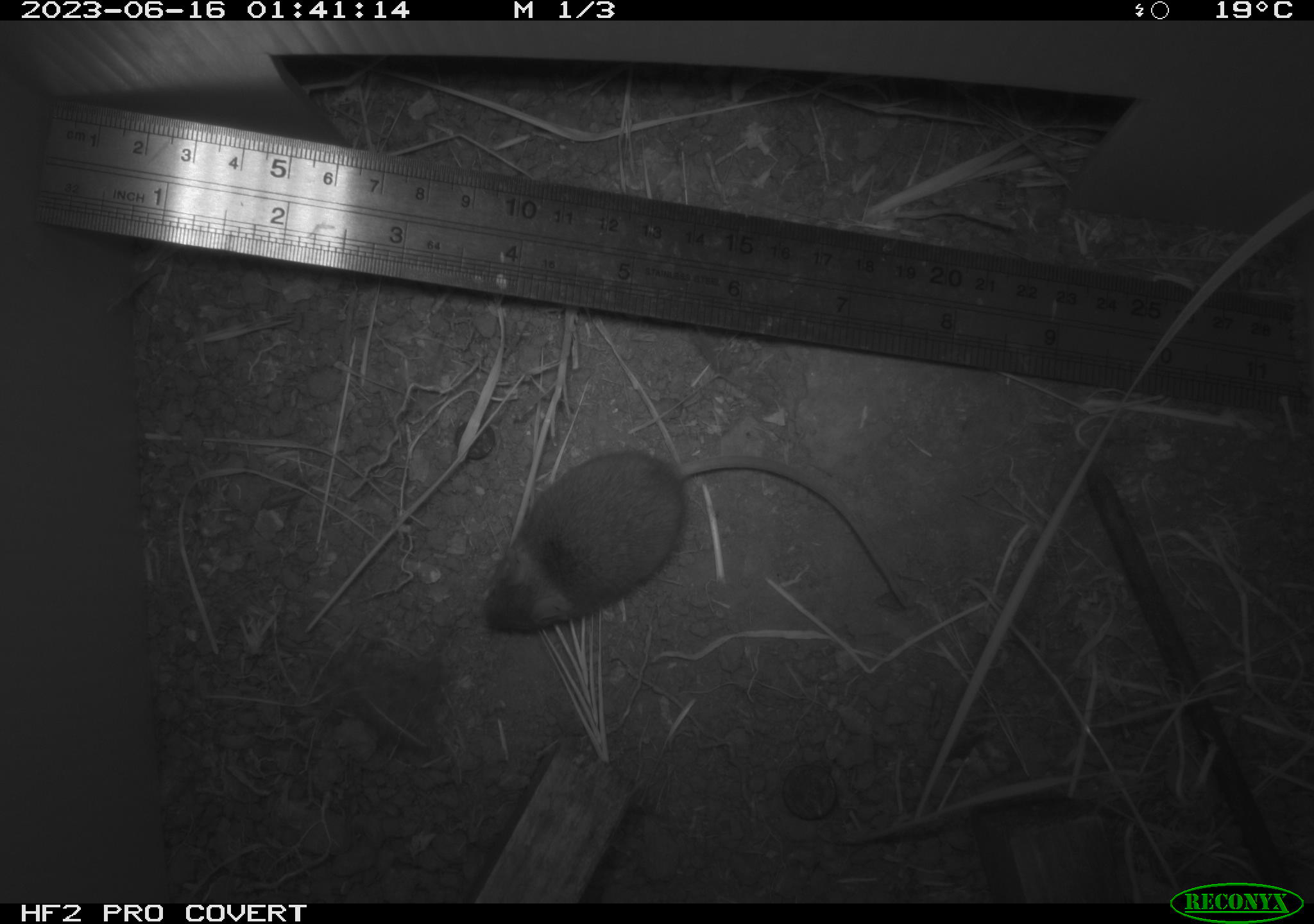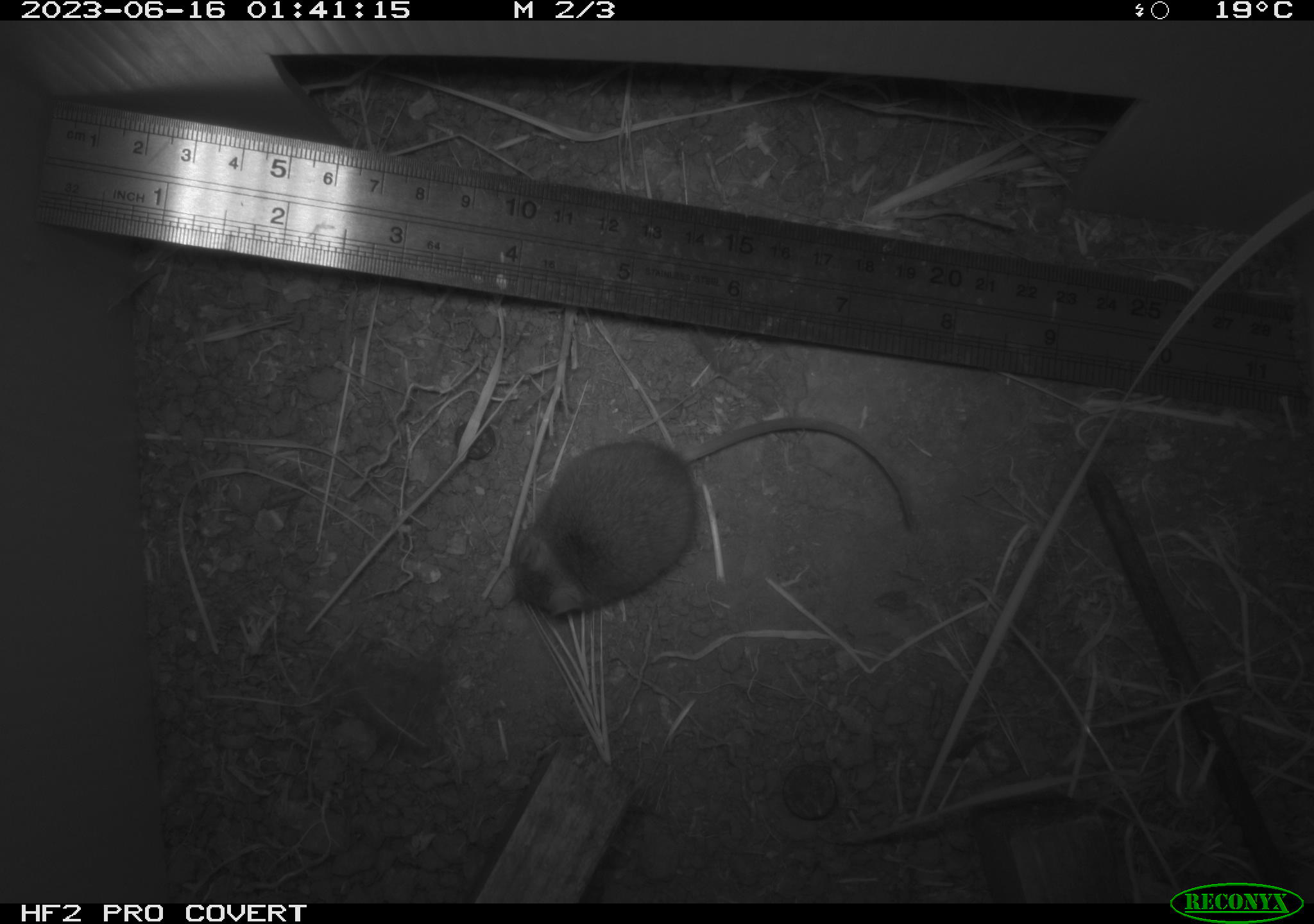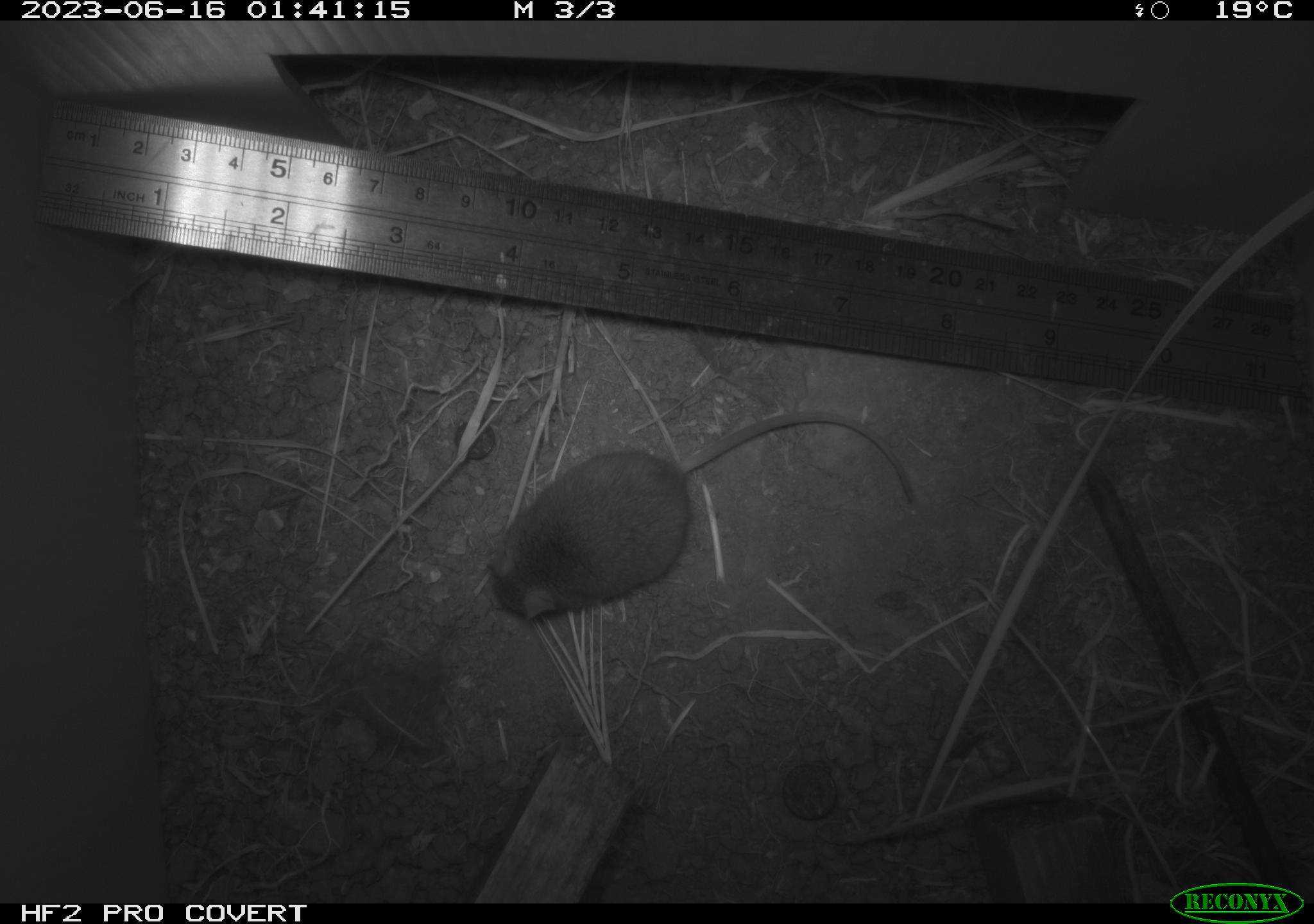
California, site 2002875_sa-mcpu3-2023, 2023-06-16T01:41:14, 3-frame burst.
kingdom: Animalia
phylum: Chordata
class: Mammalia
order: Rodentia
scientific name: Rodentia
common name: mouse species